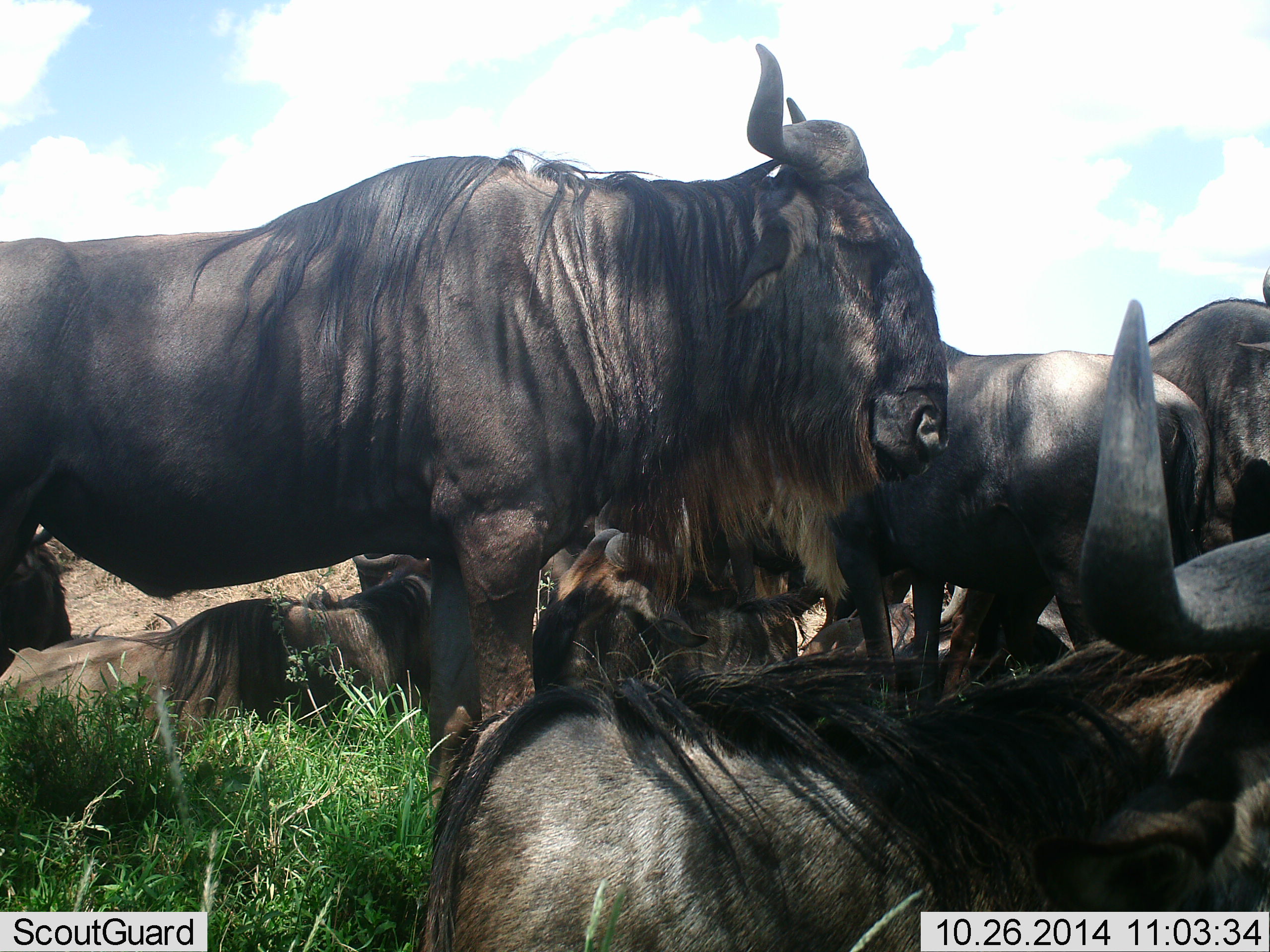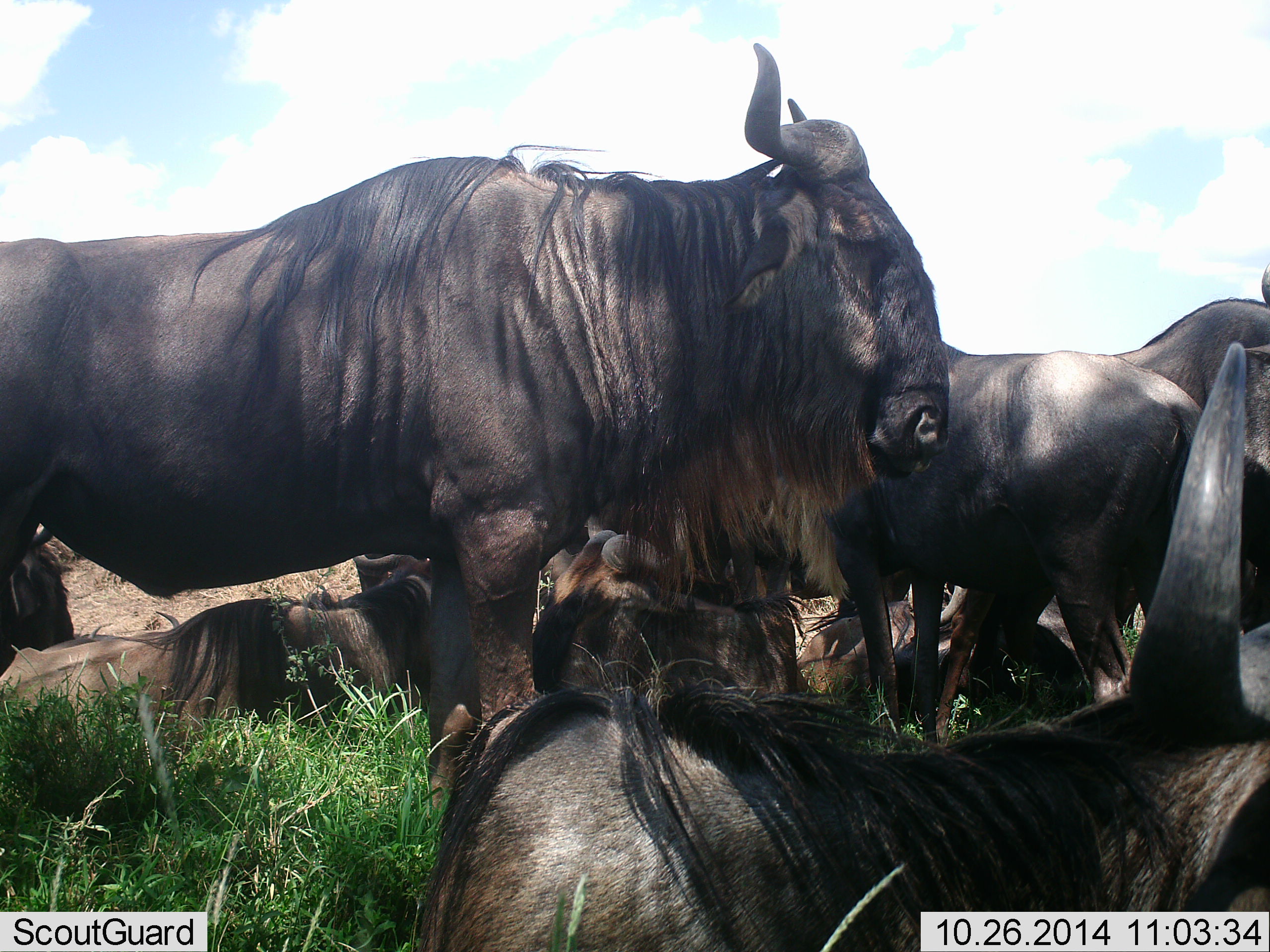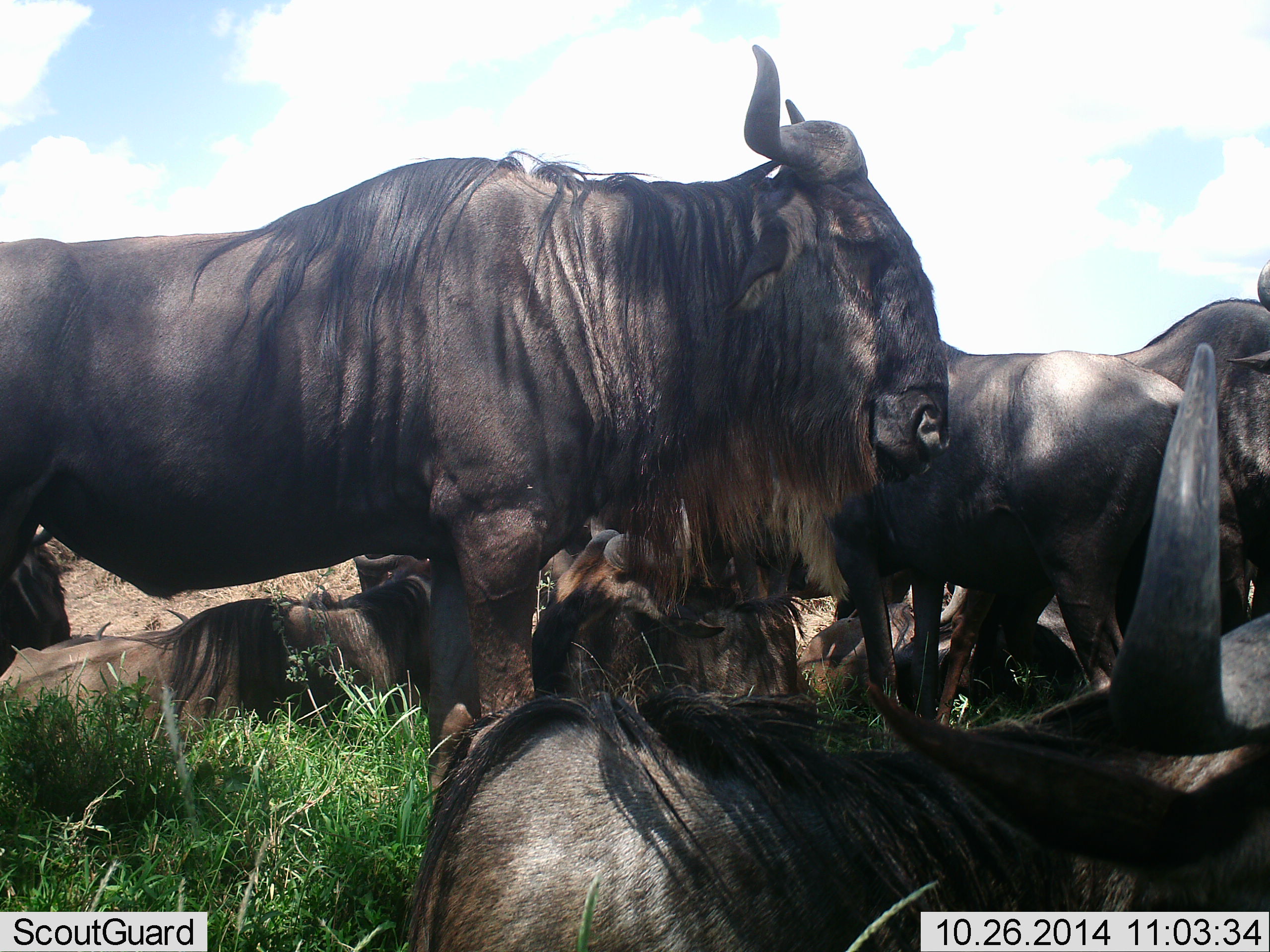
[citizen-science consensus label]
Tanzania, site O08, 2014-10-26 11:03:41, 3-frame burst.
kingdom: Animalia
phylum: Chordata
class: Mammalia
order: Artiodactyla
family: Bovidae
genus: Connochaetes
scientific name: Connochaetes taurinus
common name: blue wildebeest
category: wildebeest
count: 9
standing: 80%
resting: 100%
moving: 10%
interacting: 10%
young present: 0%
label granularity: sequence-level